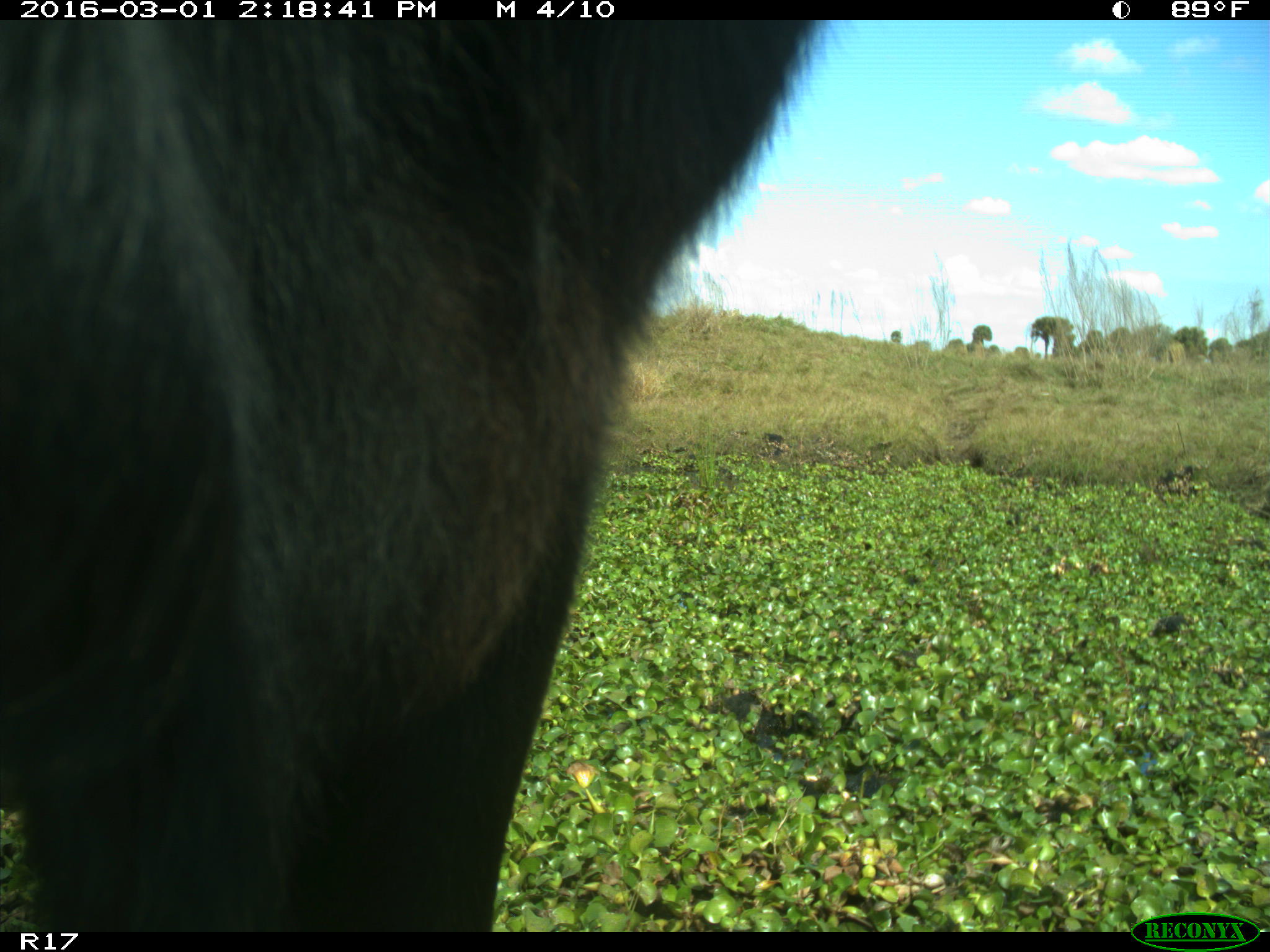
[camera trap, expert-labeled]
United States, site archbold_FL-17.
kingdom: Animalia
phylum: Chordata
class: Mammalia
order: Artiodactyla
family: Bovidae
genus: Bos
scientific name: Bos taurus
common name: domestic cow